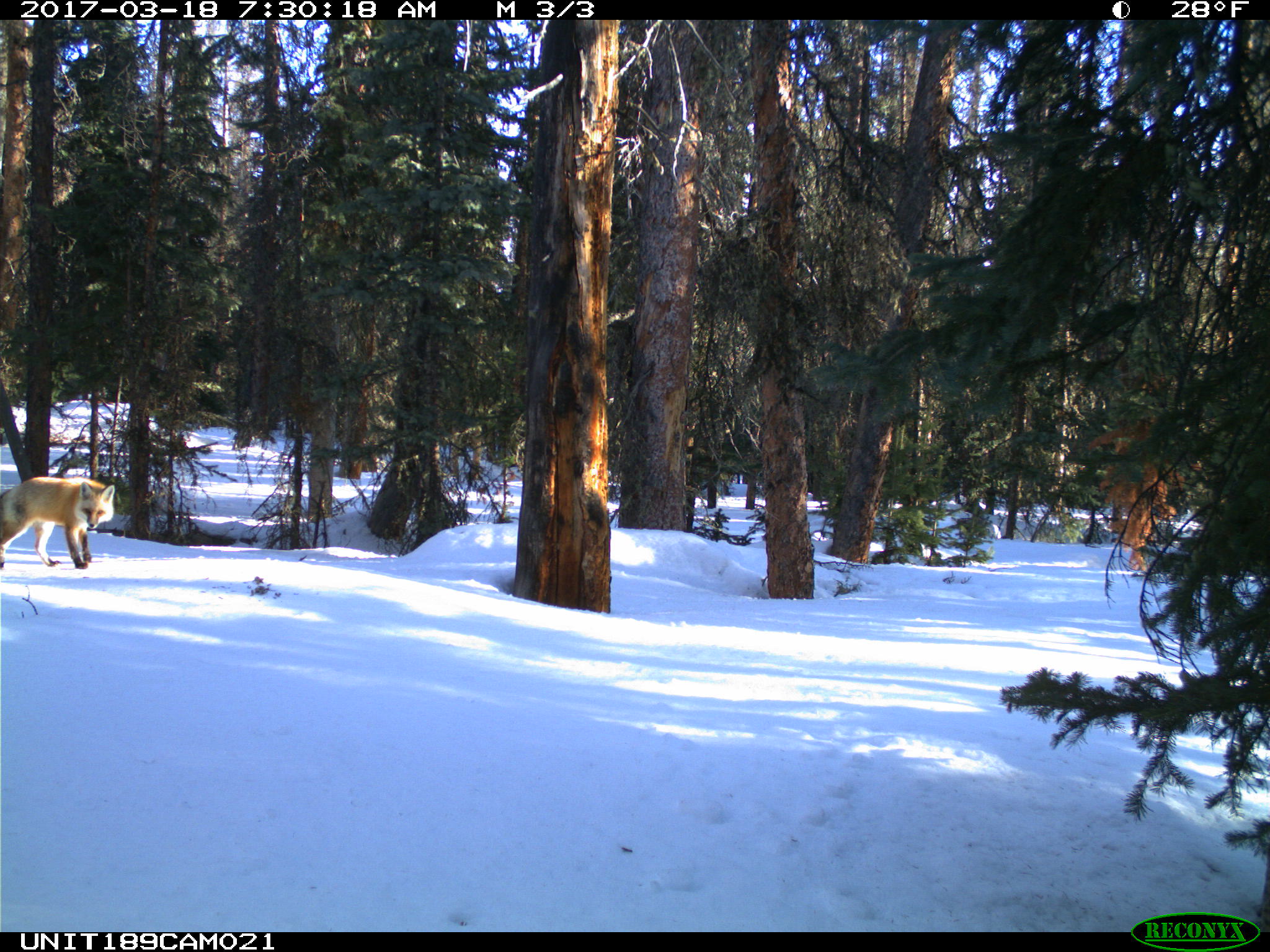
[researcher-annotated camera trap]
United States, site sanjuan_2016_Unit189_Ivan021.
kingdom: Animalia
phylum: Chordata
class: Mammalia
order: Carnivora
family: Canidae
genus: Vulpes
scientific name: Vulpes vulpes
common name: red fox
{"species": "Vulpes vulpes (red fox)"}